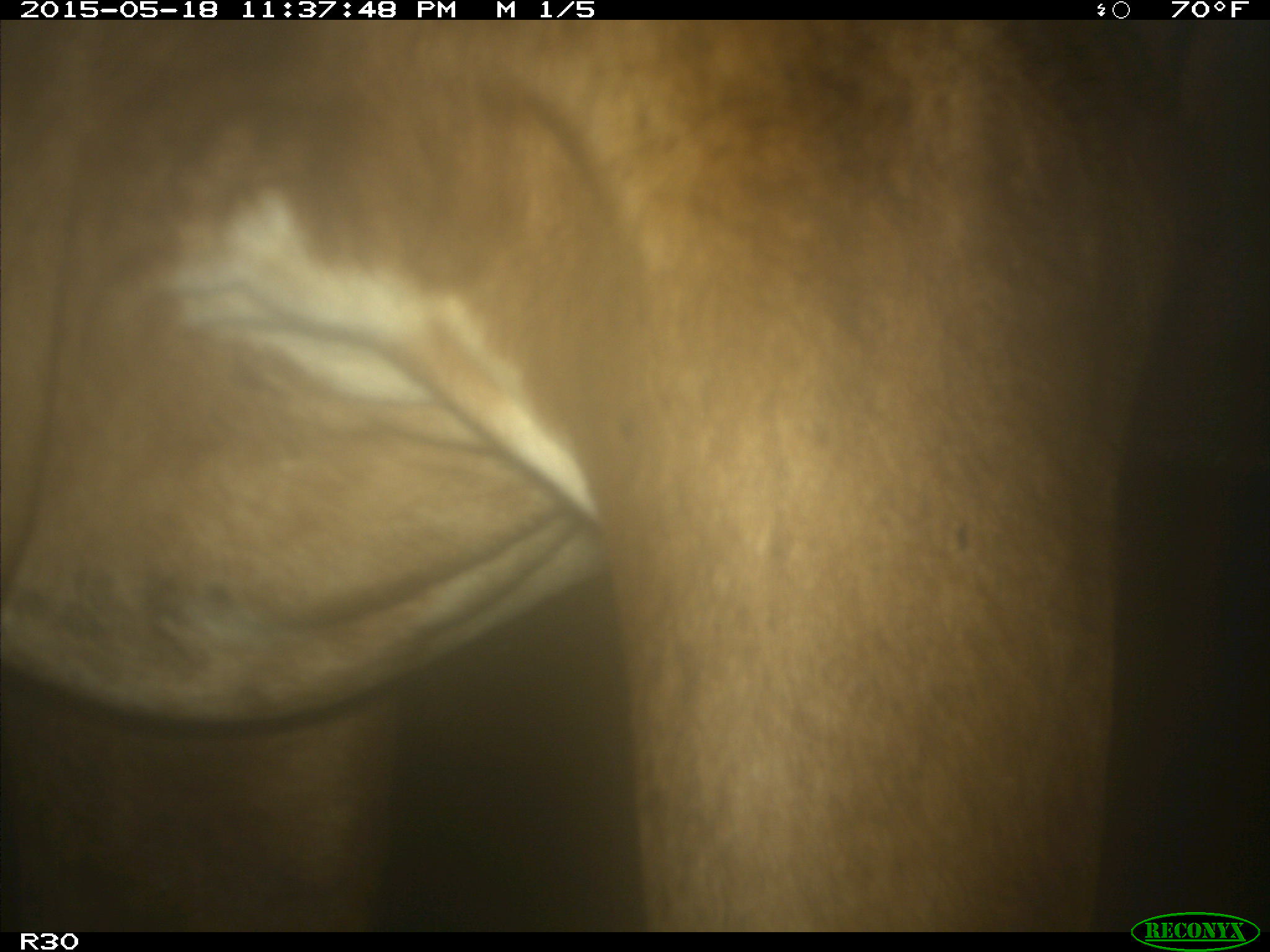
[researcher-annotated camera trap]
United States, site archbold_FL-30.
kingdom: Animalia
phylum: Chordata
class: Mammalia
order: Artiodactyla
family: Bovidae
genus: Bos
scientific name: Bos taurus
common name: domestic cow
Bos taurus (domestic cow).